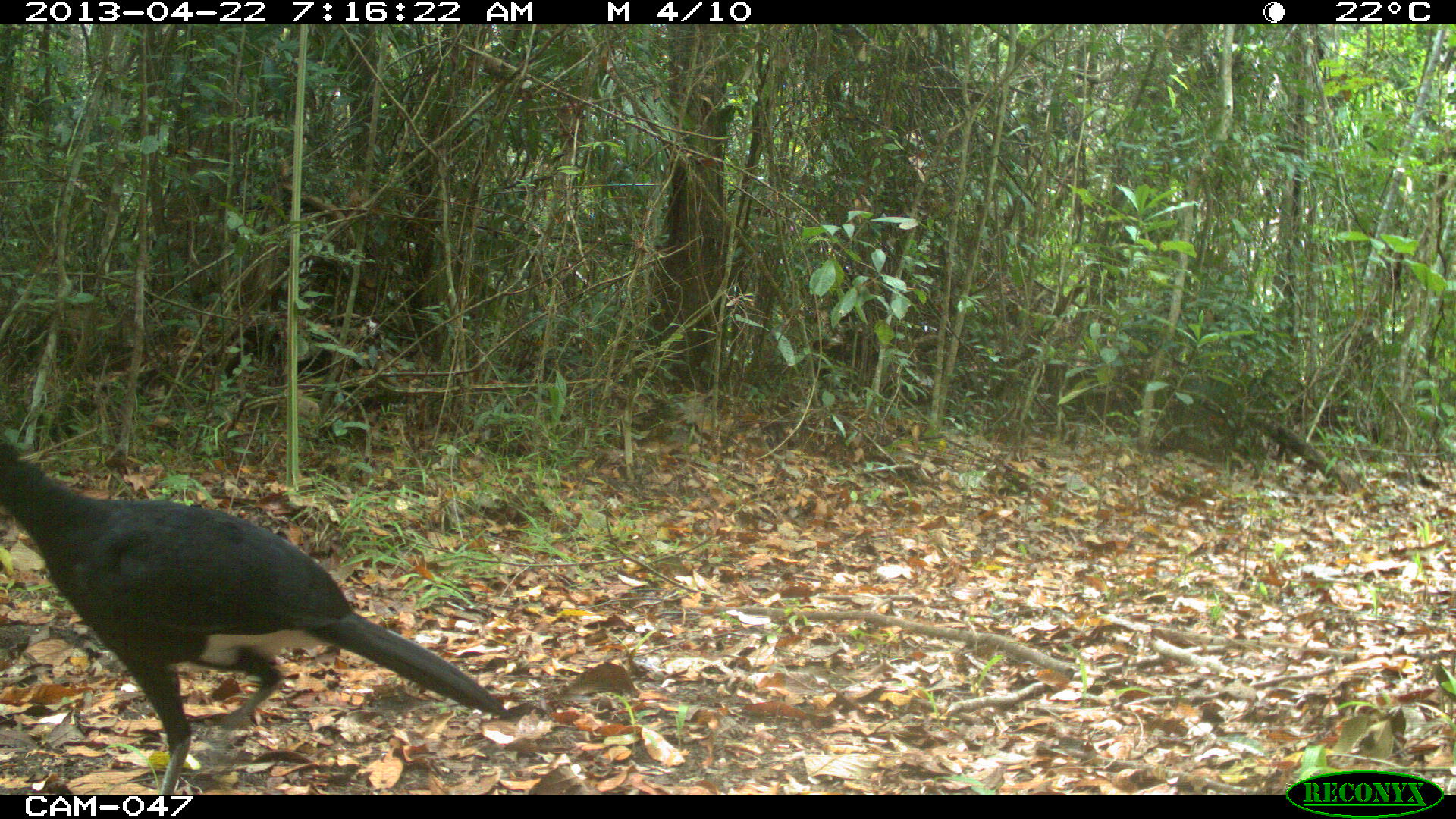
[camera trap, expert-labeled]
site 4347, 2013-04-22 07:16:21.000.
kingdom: Animalia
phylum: Chordata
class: Aves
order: Galliformes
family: Cracidae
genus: Crax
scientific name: Crax rubra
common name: great curassow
Crax rubra (great curassow), count 1, sex male.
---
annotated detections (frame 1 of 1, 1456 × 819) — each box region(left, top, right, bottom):
crax rubra: region(0, 429, 507, 795)